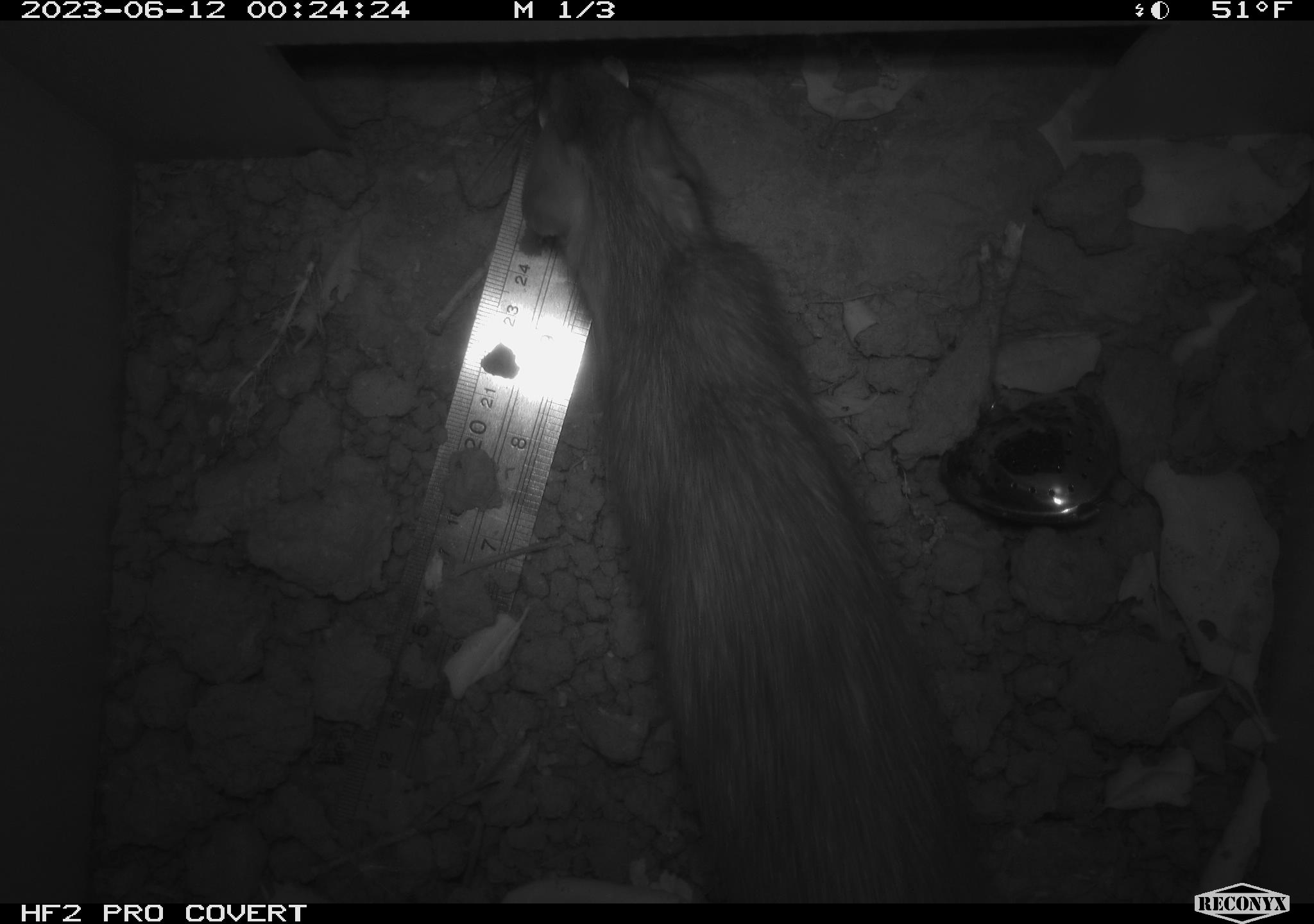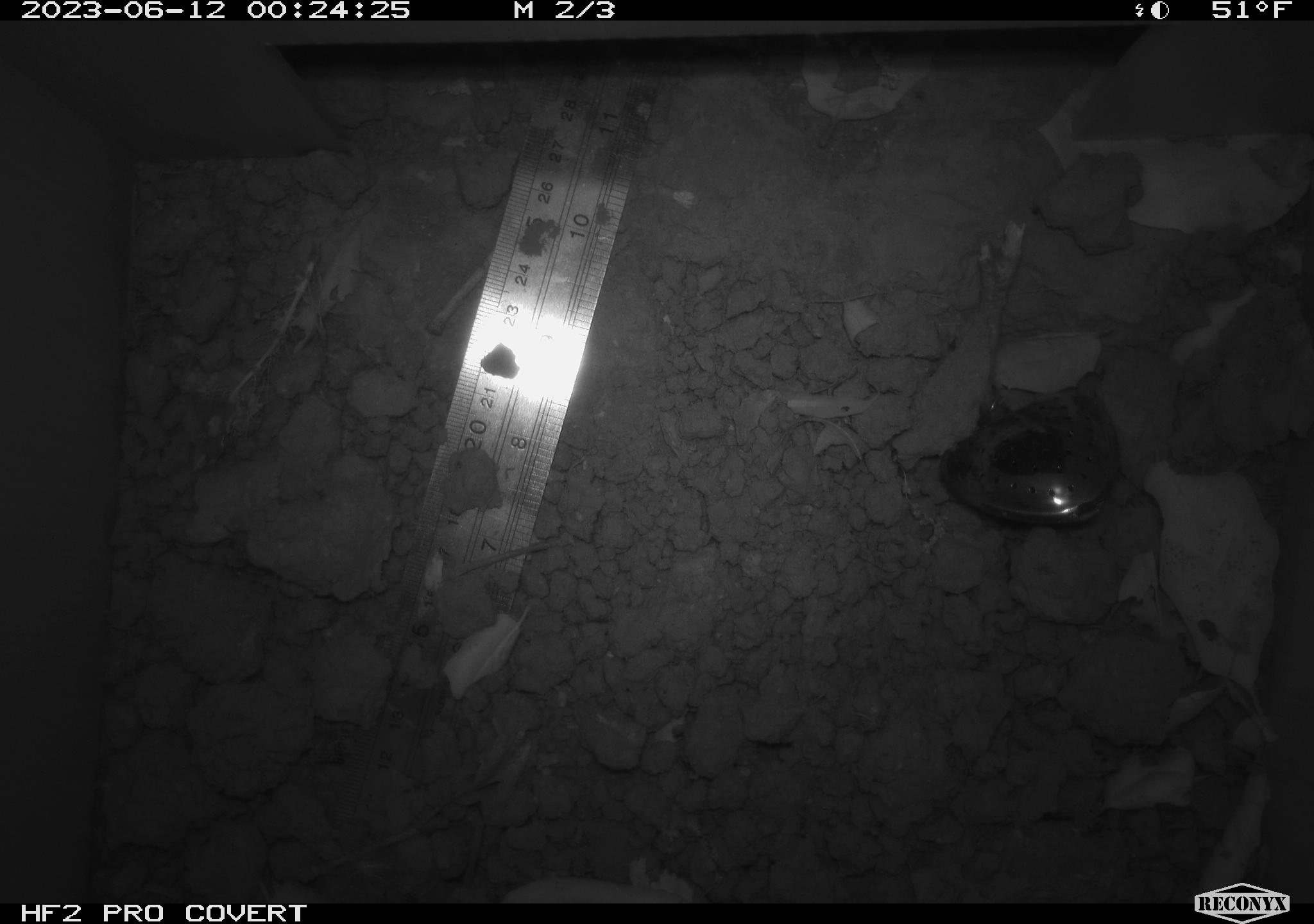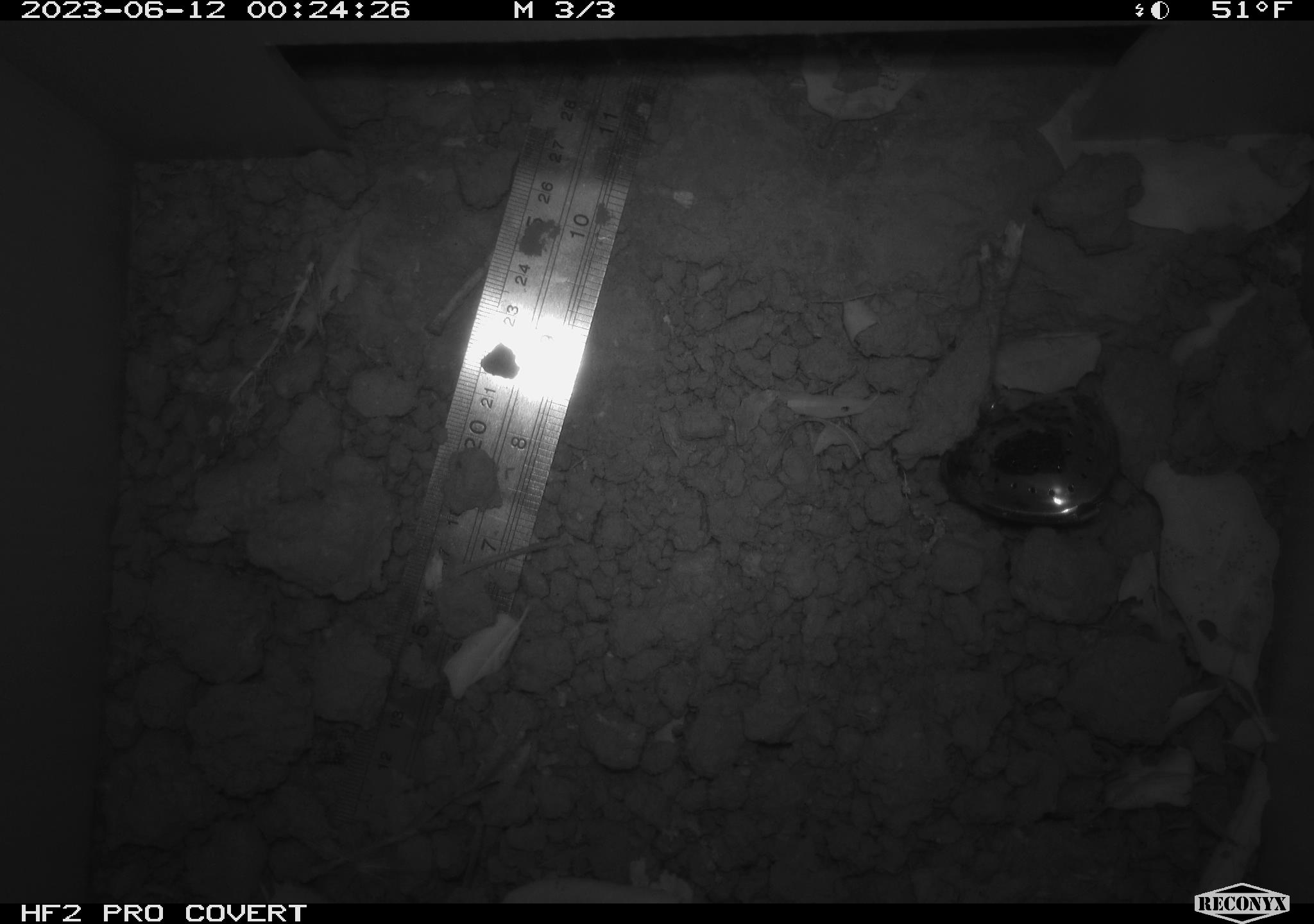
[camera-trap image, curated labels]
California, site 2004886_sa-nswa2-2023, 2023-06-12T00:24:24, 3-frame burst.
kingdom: Animalia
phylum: Chordata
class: Mammalia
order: Rodentia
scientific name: Rodentia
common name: woodrat or rat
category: woodrat or rat species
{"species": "woodrat or rat species (woodrat or rat) (Rodentia)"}